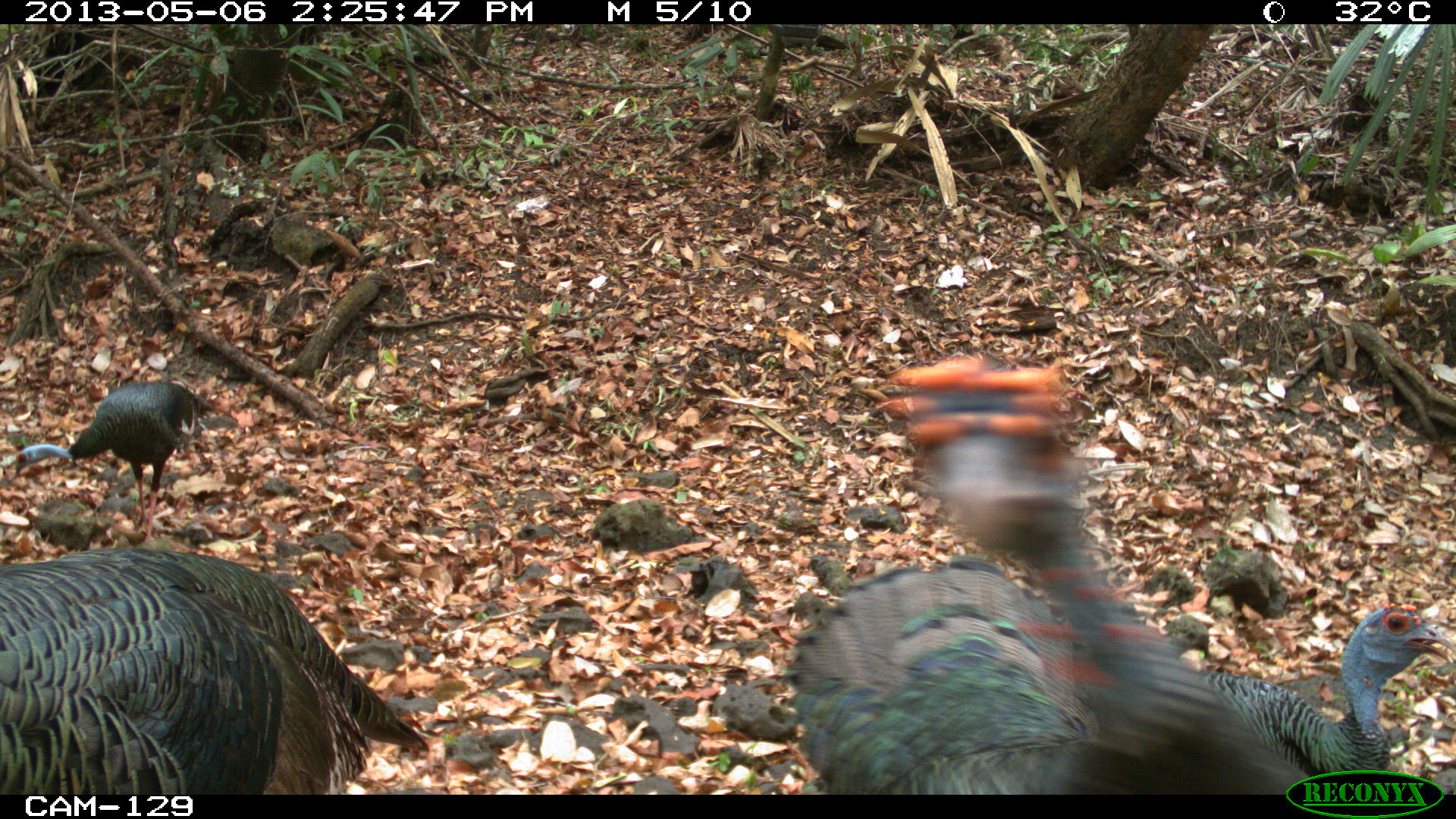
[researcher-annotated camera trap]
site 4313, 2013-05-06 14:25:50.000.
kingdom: Animalia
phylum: Chordata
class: Aves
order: Galliformes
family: Phasianidae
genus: Meleagris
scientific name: Meleagris ocellata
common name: ocellated turkey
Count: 4.